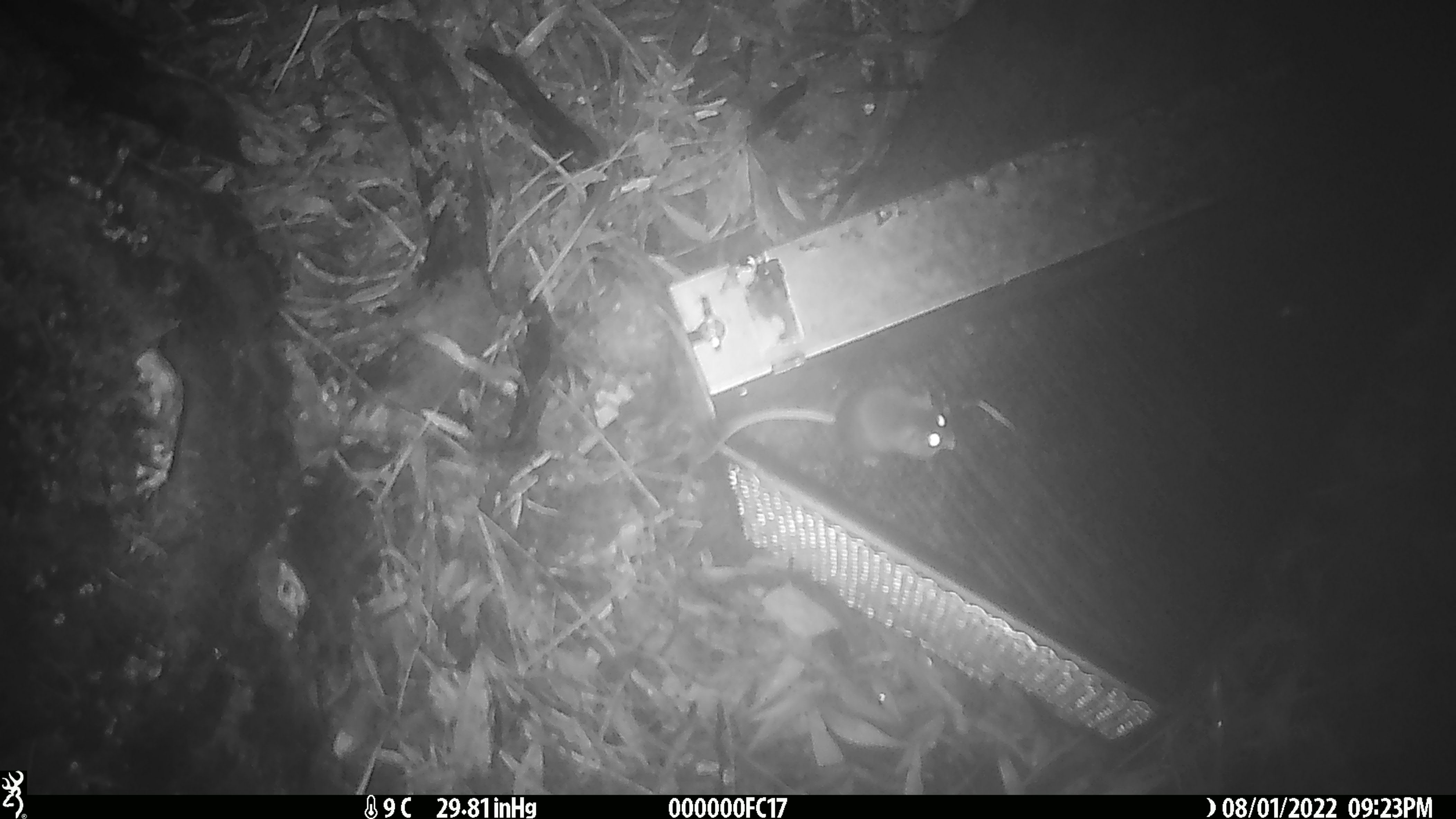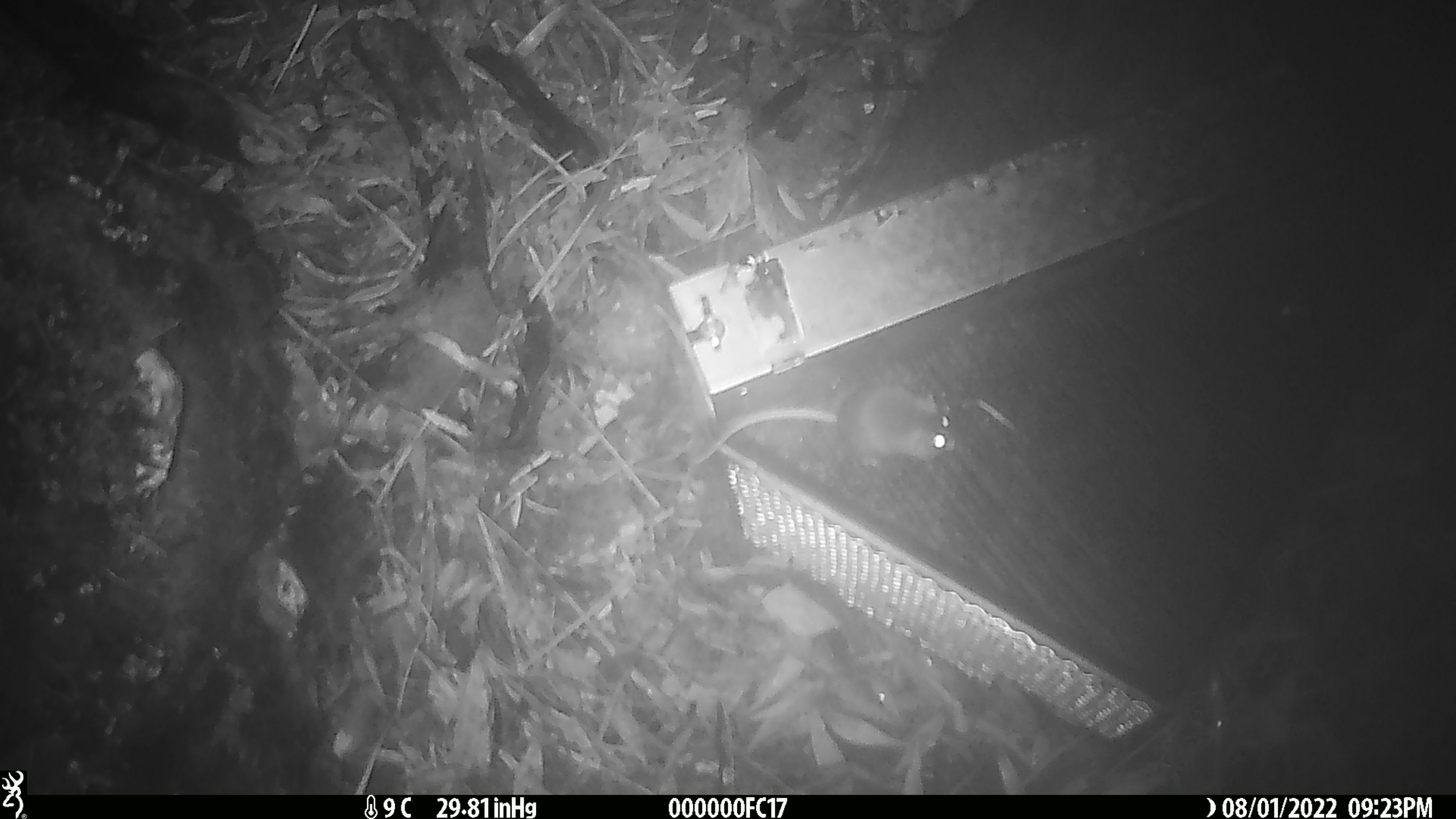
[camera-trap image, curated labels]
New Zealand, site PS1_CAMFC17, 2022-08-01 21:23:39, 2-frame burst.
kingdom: Animalia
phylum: Chordata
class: Mammalia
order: Rodentia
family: Muridae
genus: Mus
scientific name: Mus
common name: mouse